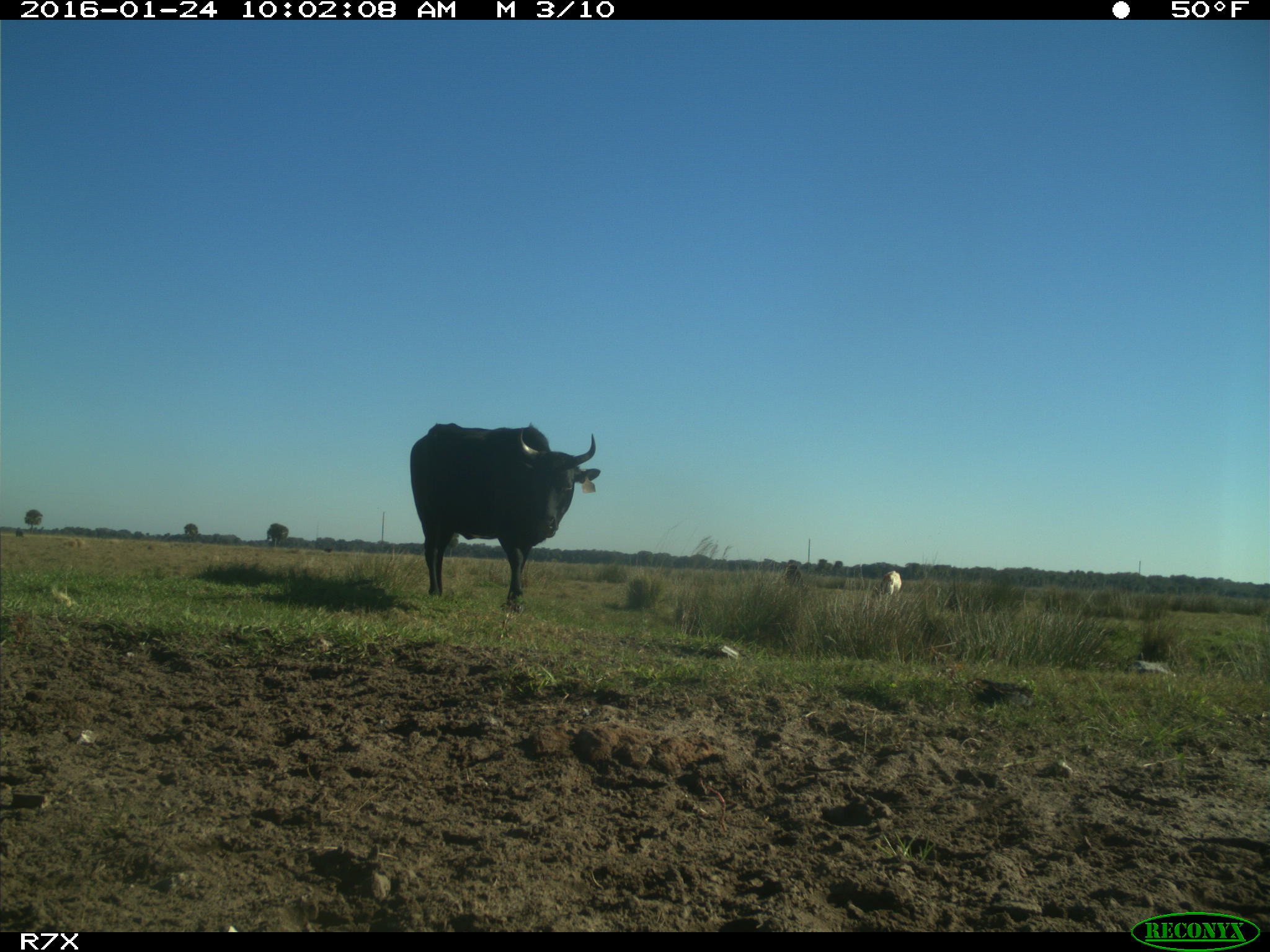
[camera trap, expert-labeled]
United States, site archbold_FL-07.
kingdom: Animalia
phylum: Chordata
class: Mammalia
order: Artiodactyla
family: Bovidae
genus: Bos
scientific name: Bos taurus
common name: domestic cow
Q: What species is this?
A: Bos taurus (domestic cow).